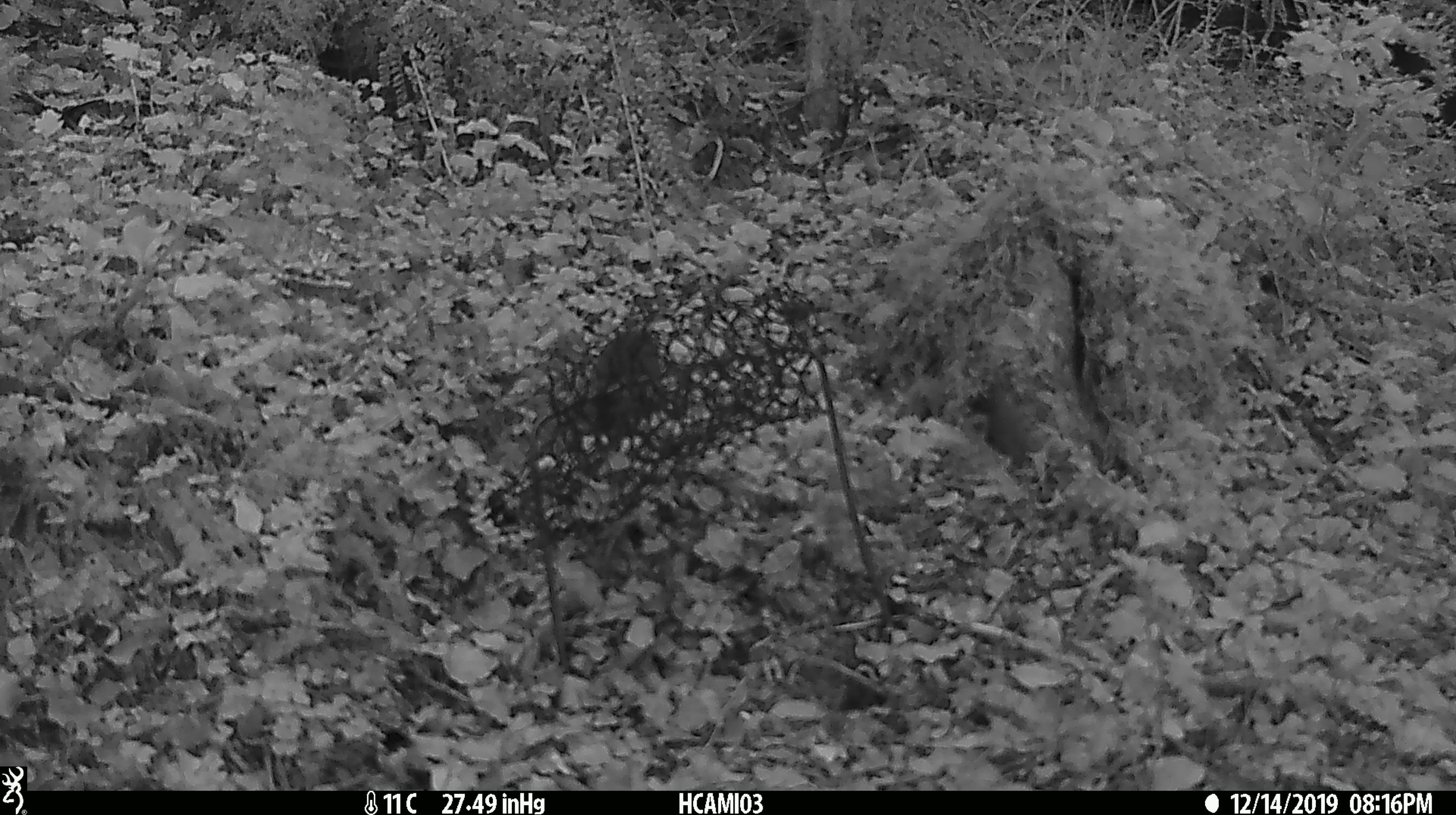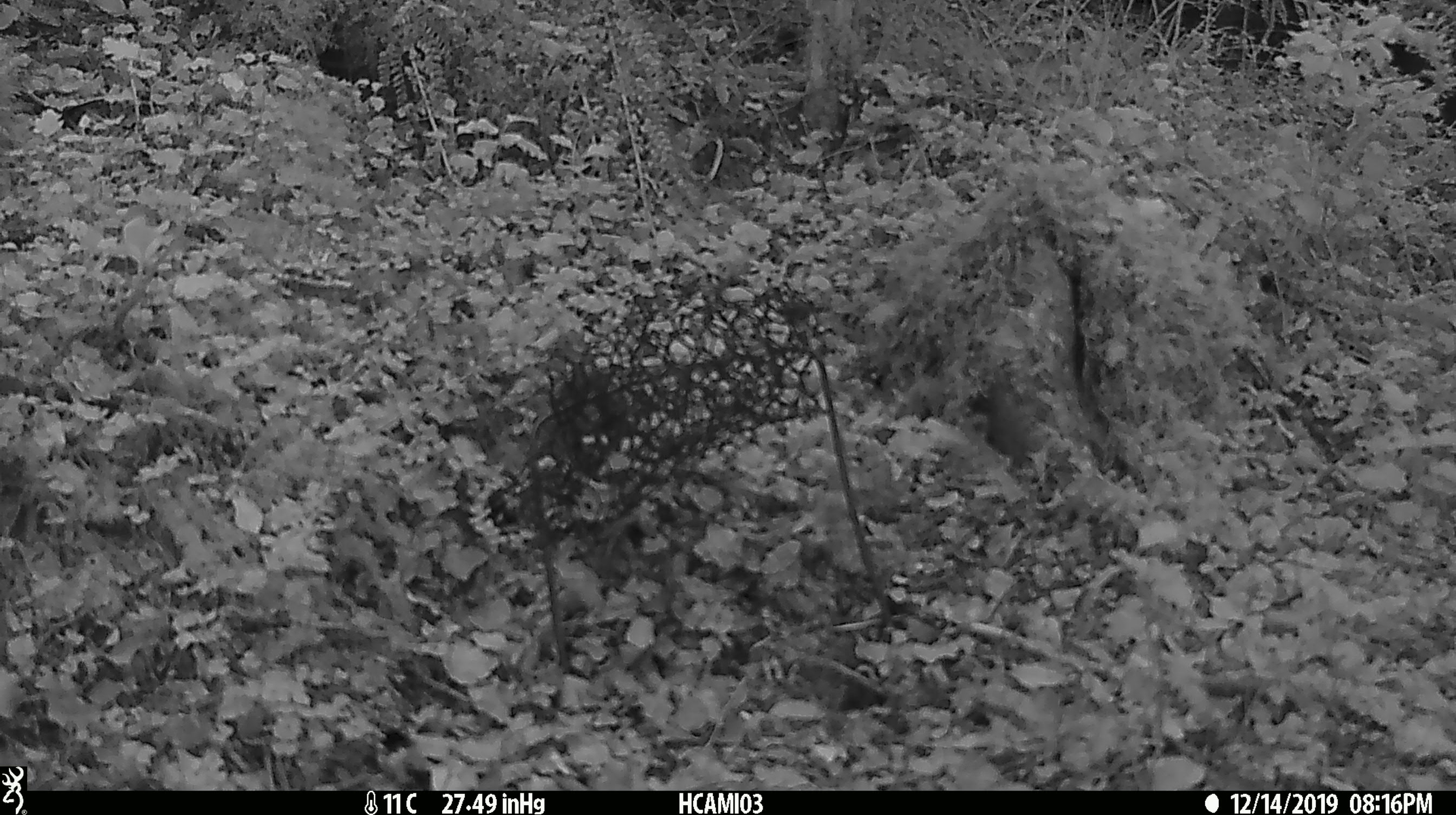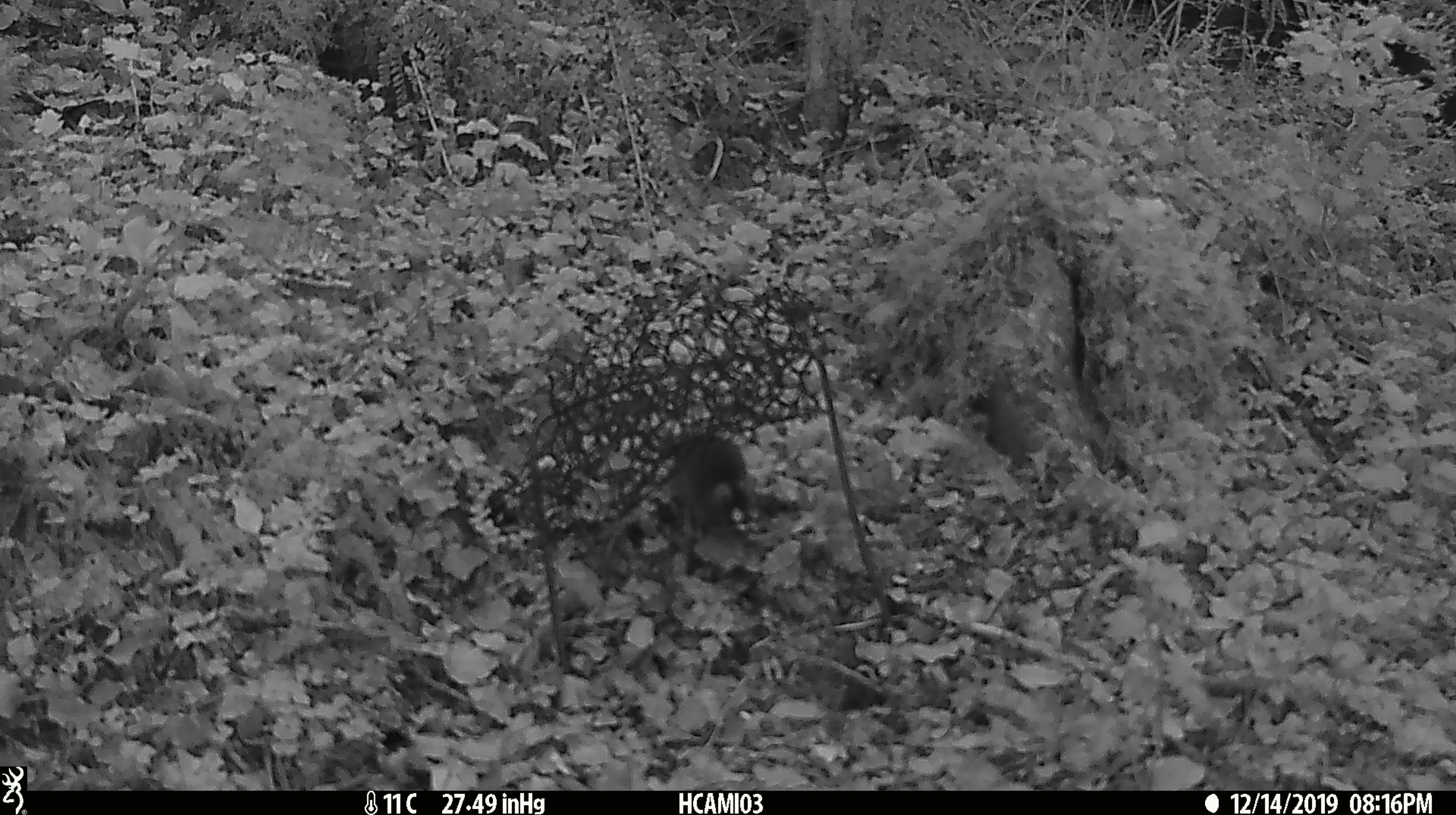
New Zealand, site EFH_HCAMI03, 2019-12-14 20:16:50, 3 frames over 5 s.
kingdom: Animalia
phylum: Chordata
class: Mammalia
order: Rodentia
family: Muridae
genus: Mus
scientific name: Mus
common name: mouse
Mouse (Mus).